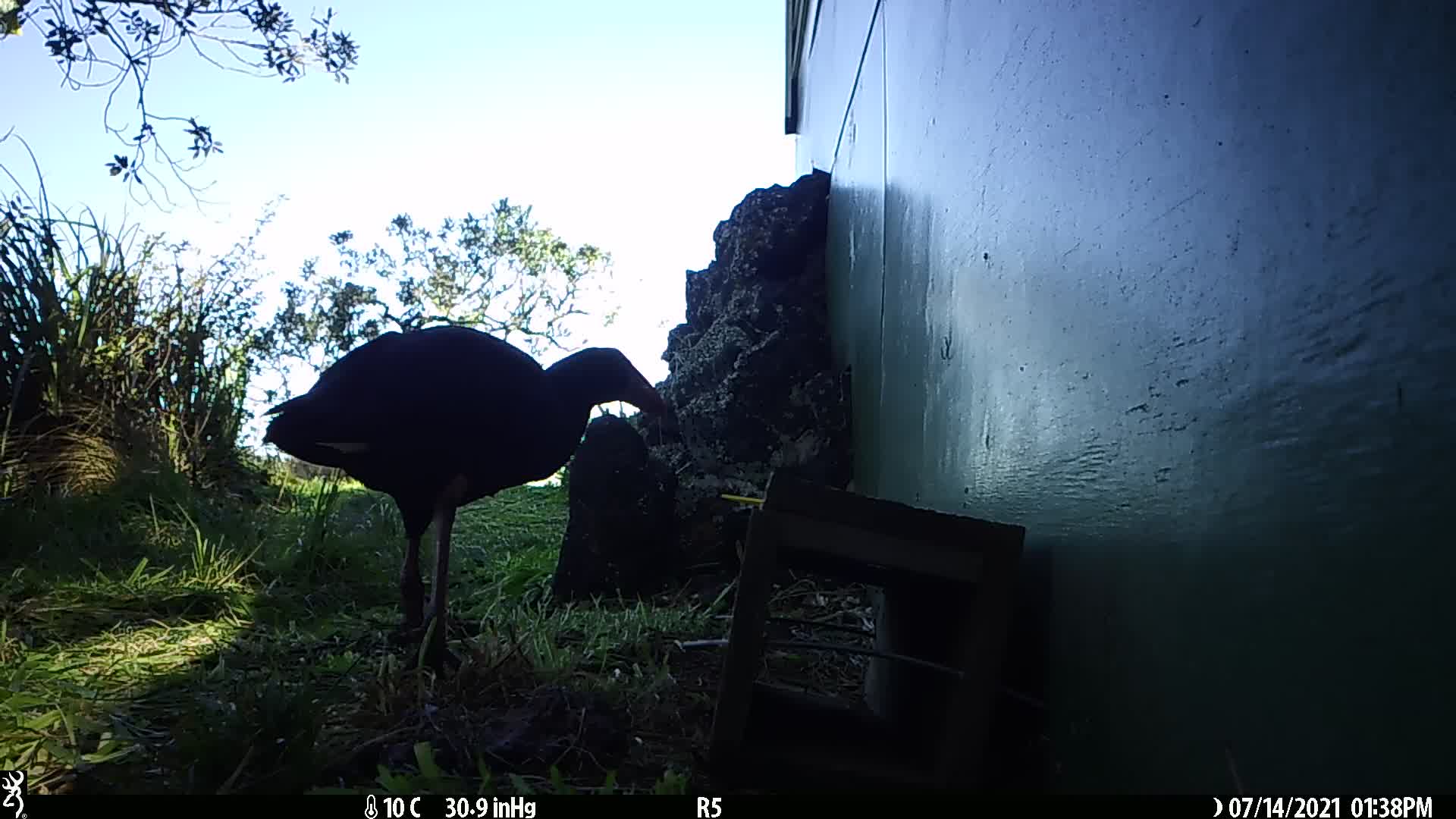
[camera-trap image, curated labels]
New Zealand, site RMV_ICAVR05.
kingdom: Animalia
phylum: Chordata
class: Aves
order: Gruiformes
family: Rallidae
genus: Porphyrio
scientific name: Porphyrio melanotus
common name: australasian swamphen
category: pukeko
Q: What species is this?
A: Pukeko (australasian swamphen) (Porphyrio melanotus).